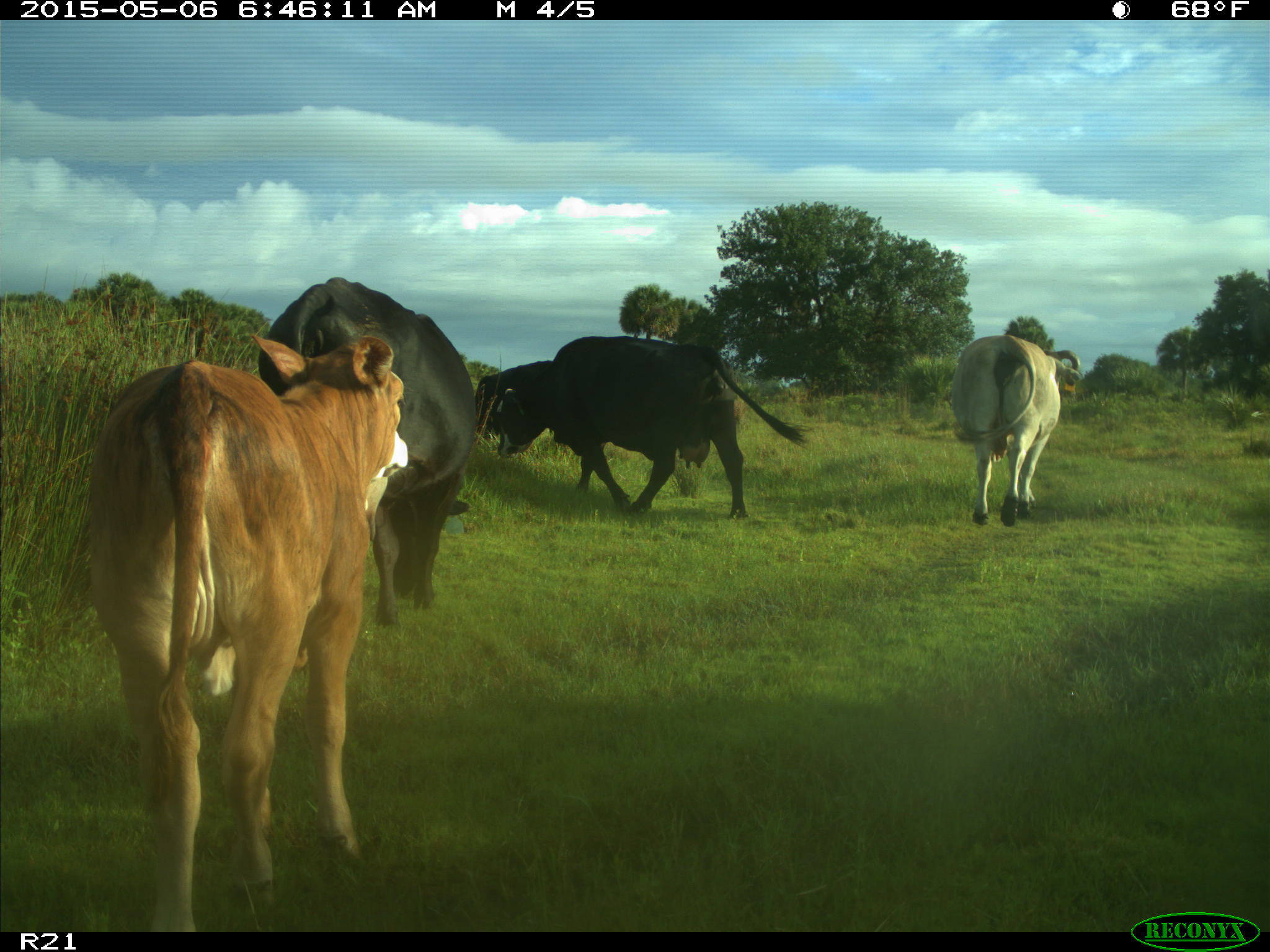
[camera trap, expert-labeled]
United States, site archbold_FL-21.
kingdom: Animalia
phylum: Chordata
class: Mammalia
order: Artiodactyla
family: Bovidae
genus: Bos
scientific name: Bos taurus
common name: domestic cow